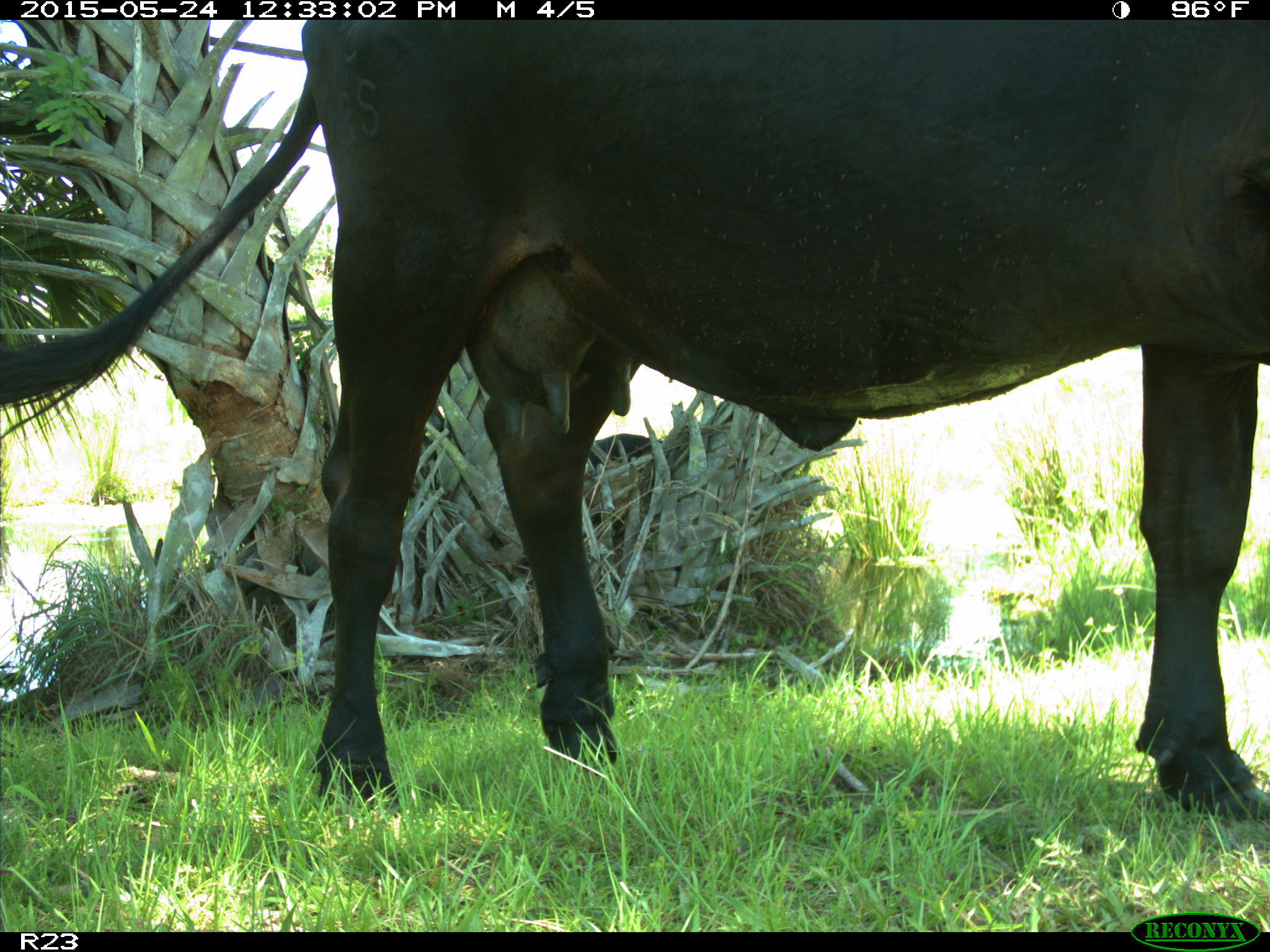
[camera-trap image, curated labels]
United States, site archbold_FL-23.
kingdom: Animalia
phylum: Chordata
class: Mammalia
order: Artiodactyla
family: Bovidae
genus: Bos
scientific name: Bos taurus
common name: domestic cow